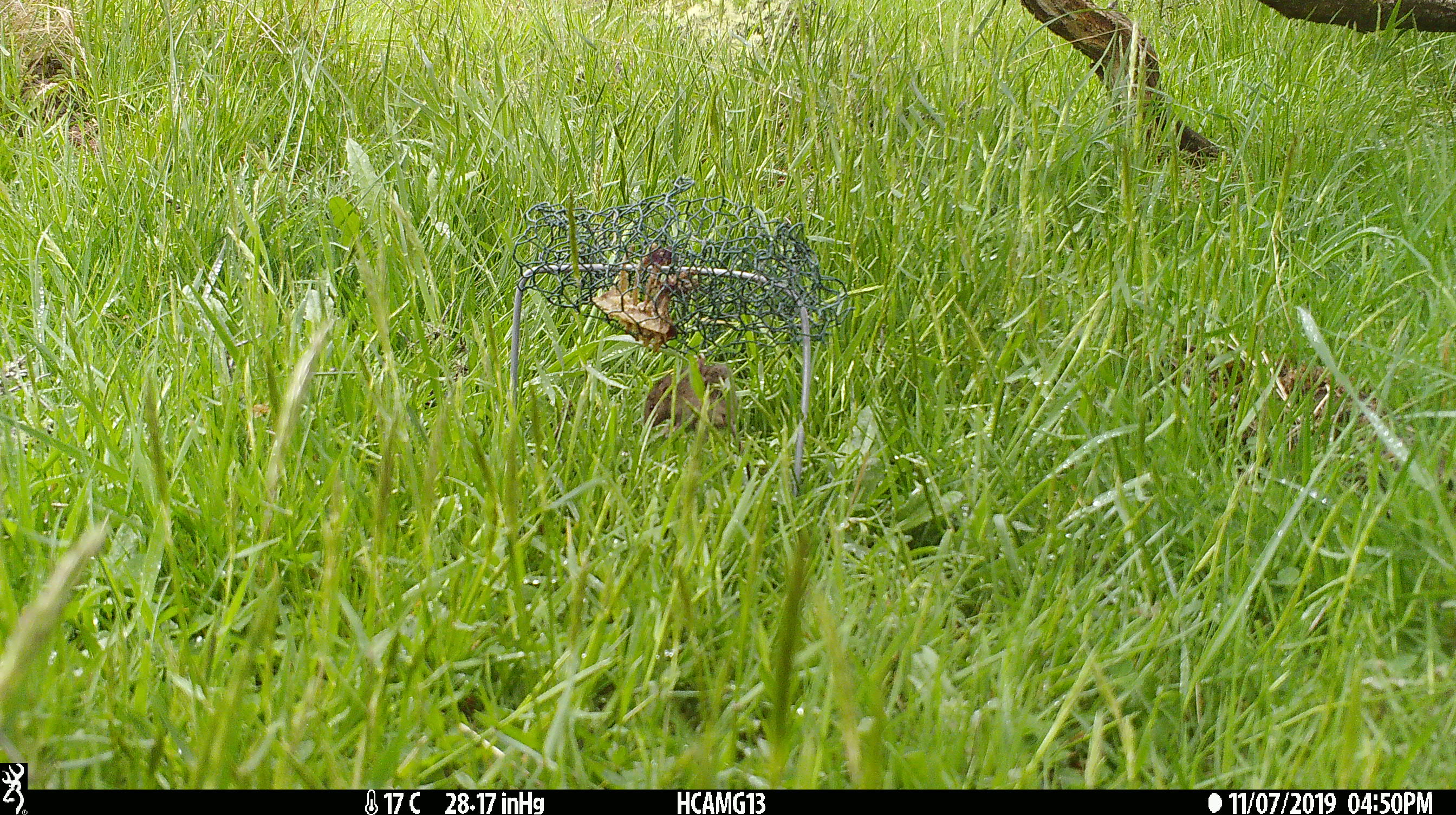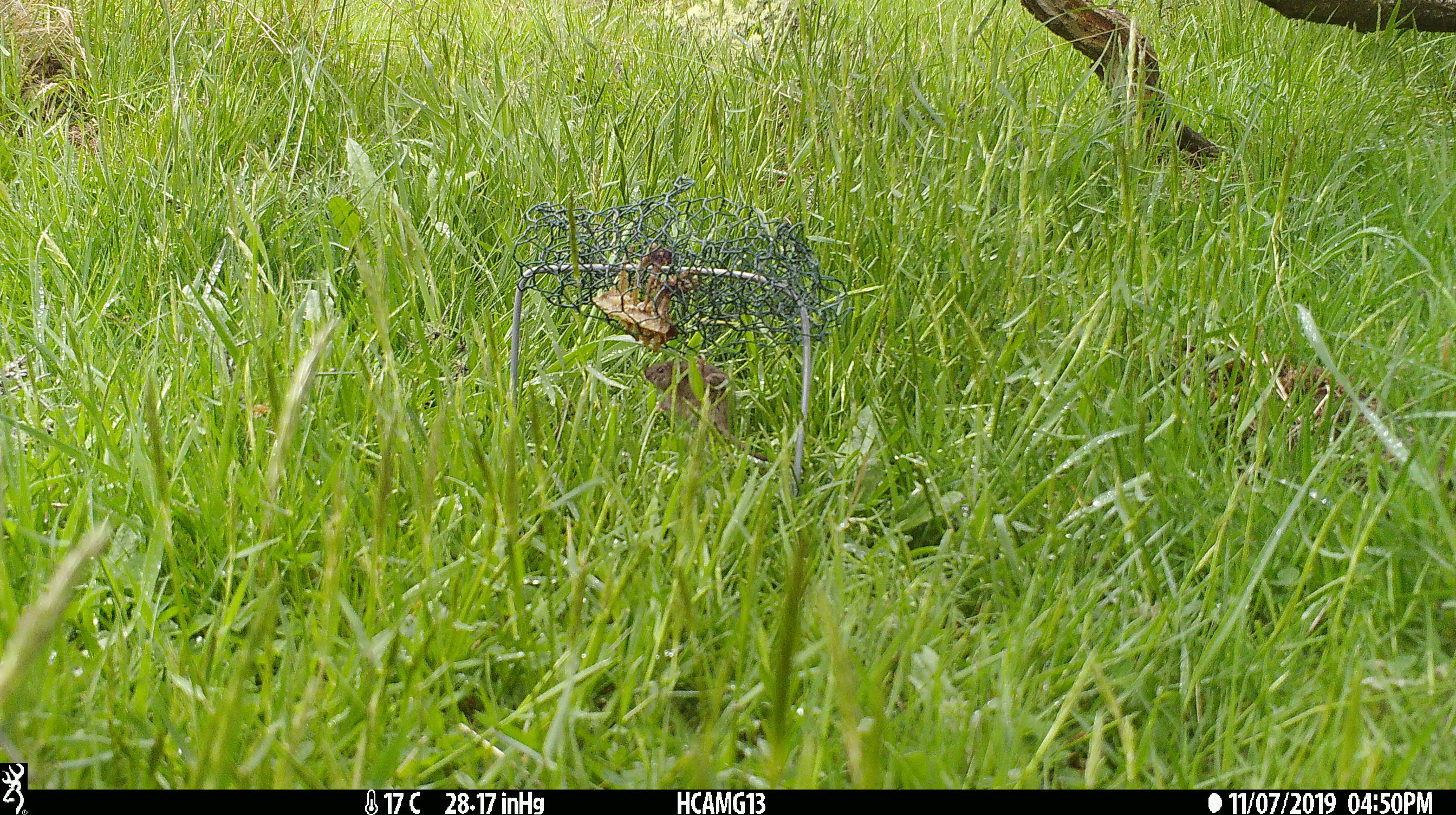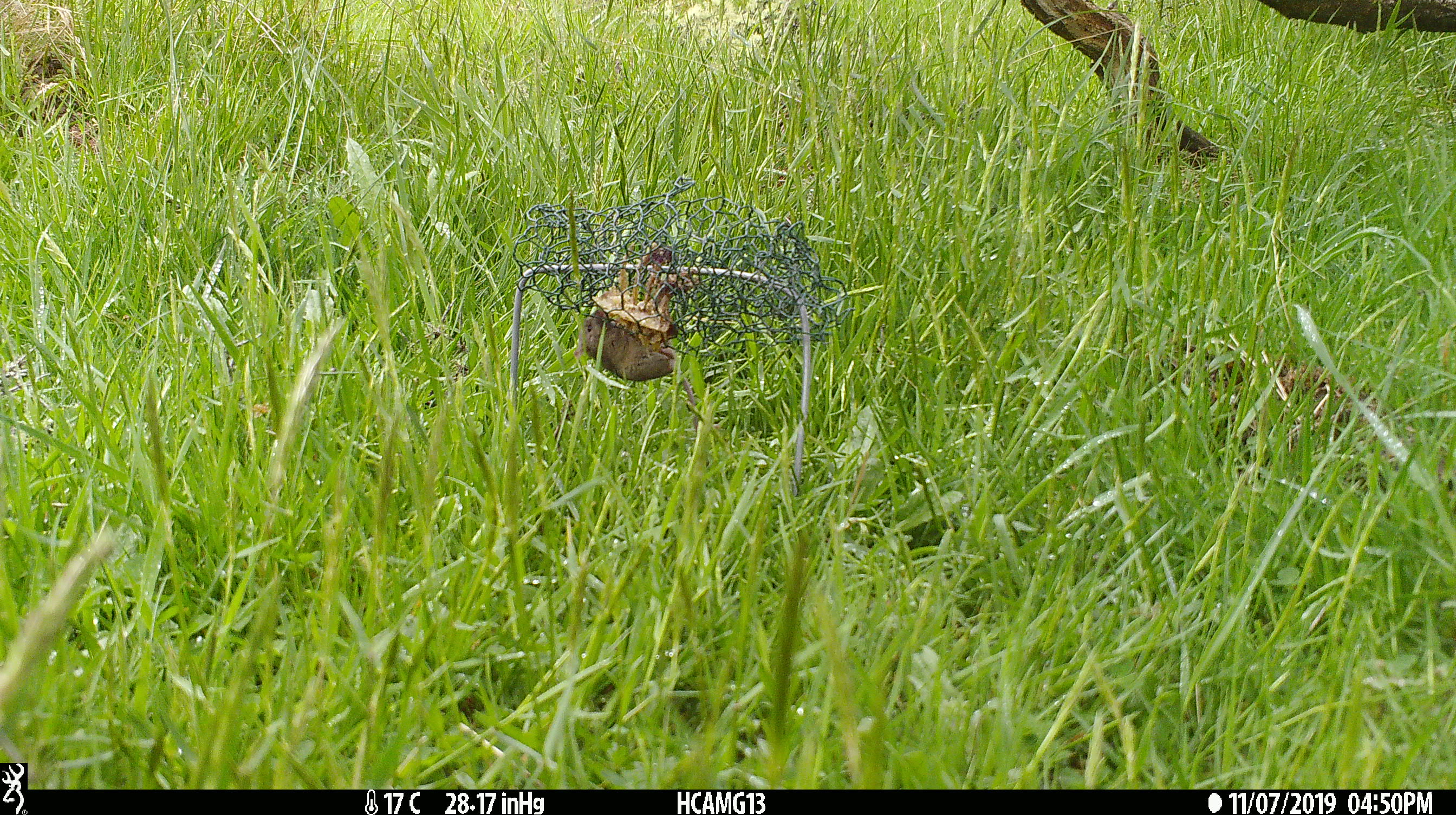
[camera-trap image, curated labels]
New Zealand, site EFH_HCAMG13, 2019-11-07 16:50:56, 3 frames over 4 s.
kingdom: Animalia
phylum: Chordata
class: Mammalia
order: Rodentia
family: Muridae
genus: Mus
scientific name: Mus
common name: mouse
Mouse (Mus).